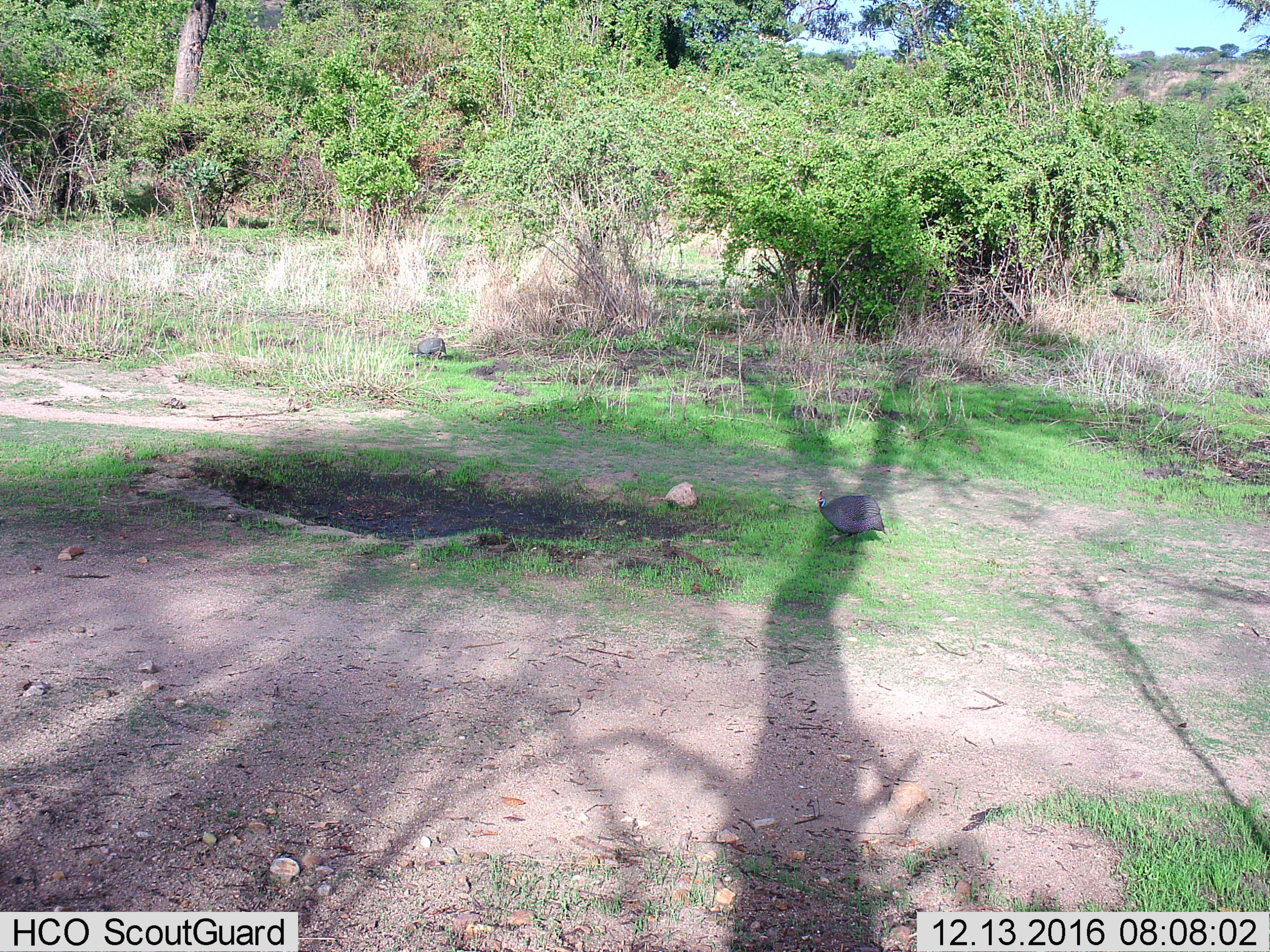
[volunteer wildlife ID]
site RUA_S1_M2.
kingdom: Animalia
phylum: Chordata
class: Aves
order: Galliformes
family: Numididae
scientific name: Numididae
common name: guineafowl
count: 2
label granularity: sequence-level